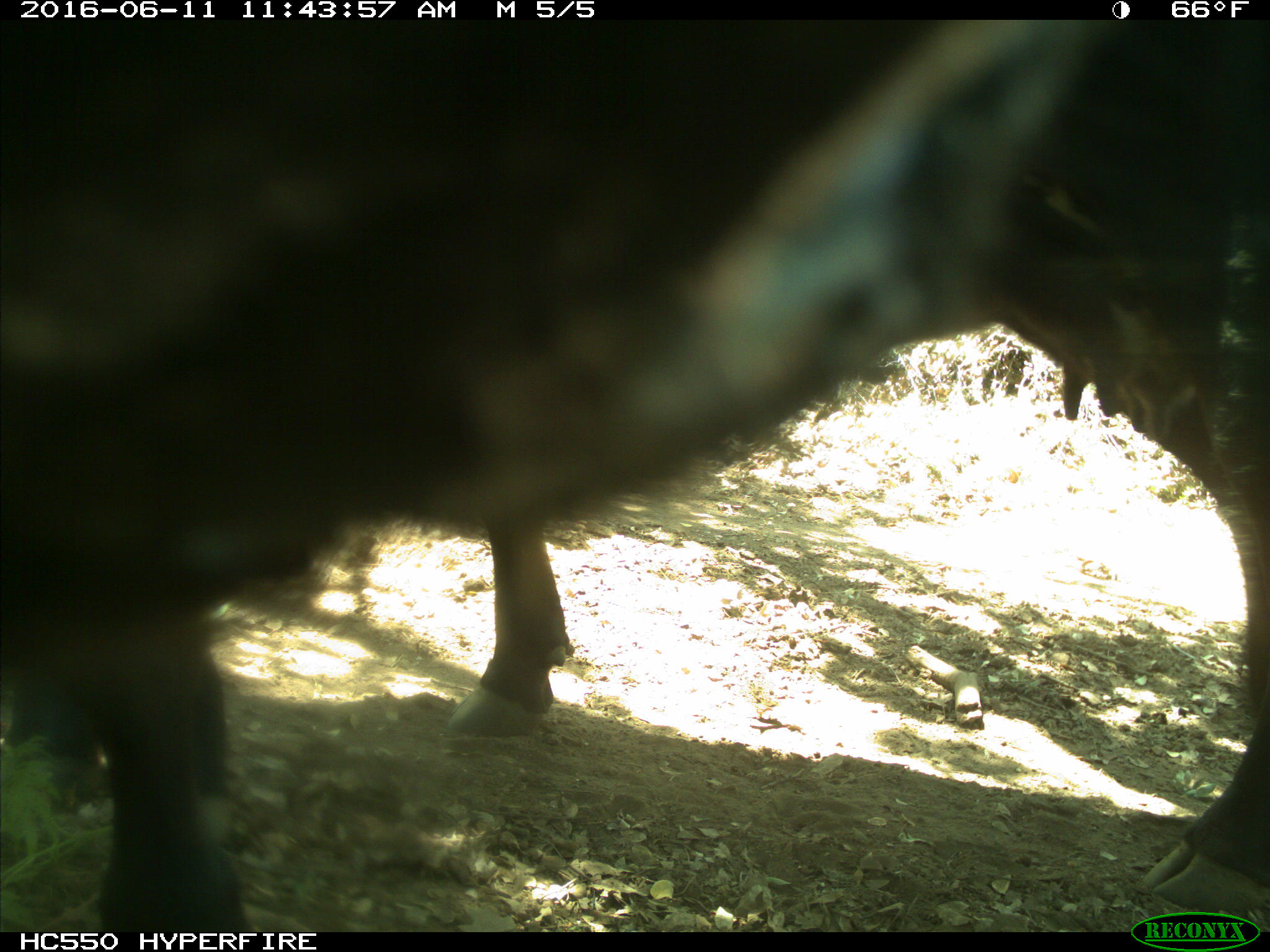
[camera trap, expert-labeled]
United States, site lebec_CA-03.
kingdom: Animalia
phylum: Chordata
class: Mammalia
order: Artiodactyla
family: Bovidae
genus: Bos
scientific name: Bos taurus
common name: domestic cow